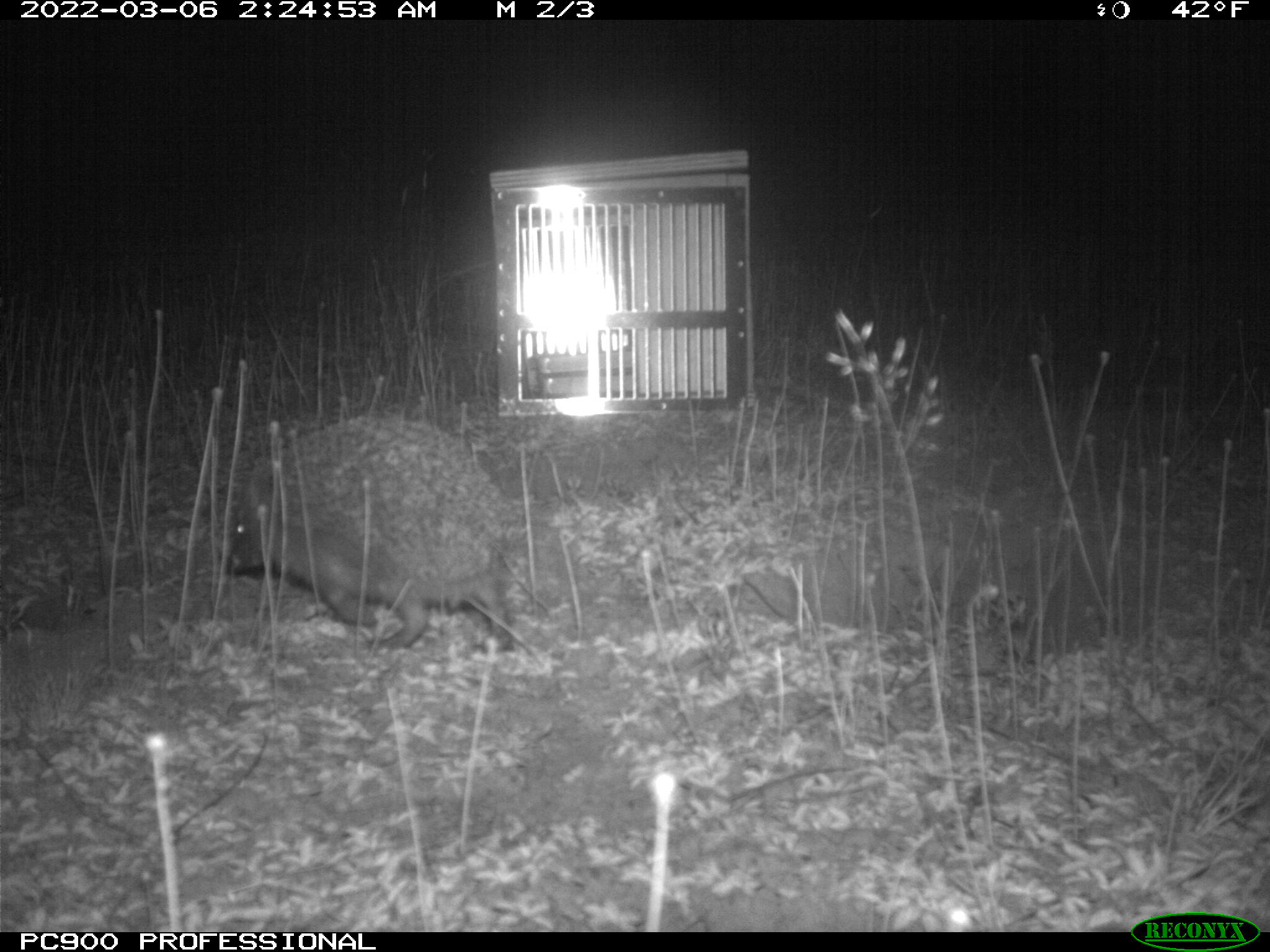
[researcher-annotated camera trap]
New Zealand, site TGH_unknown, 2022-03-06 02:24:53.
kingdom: Animalia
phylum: Chordata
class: Mammalia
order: Eulipotyphla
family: Erinaceidae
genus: Erinaceus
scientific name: Erinaceus europaeus europaeus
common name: european hedgehog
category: hedgehog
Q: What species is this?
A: Hedgehog (european hedgehog) (Erinaceus europaeus europaeus).